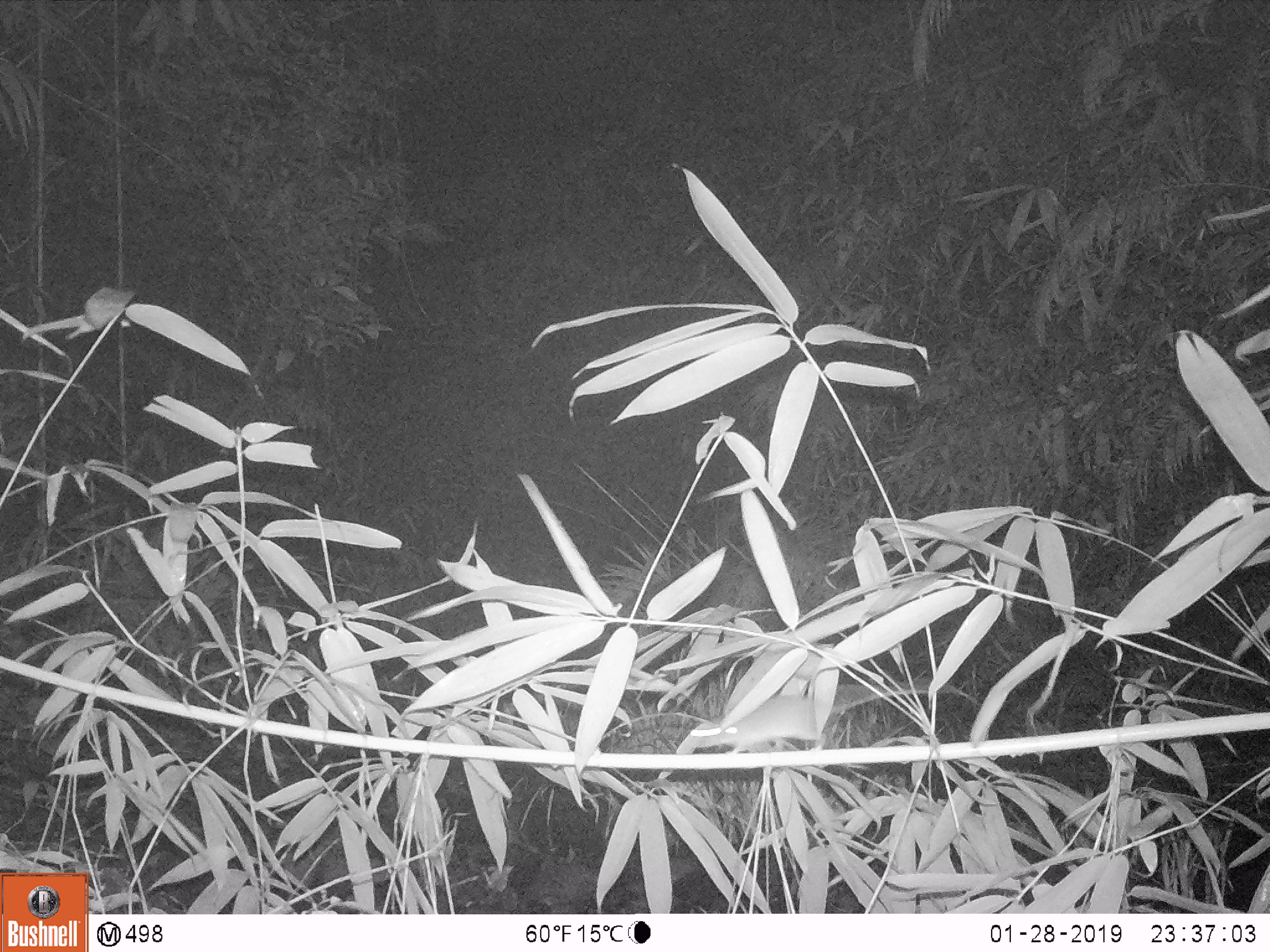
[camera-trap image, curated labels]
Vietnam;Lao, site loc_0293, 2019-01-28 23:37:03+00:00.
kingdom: Animalia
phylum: Chordata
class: Mammalia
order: Rodentia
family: Muridae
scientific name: Muridae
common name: old-world mice and rats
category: unidentified murid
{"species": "unidentified murid (old-world mice and rats) (Muridae)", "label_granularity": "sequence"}